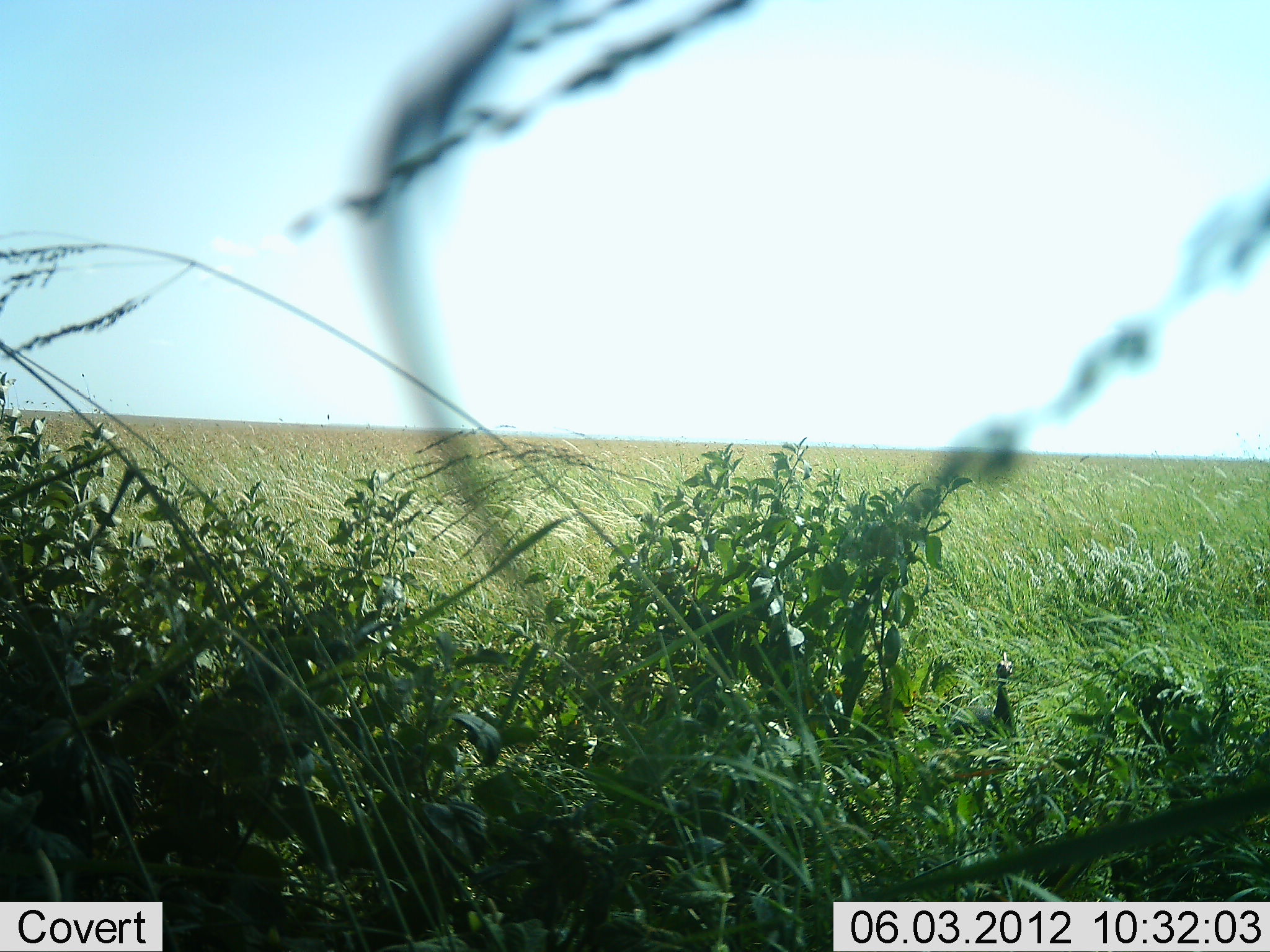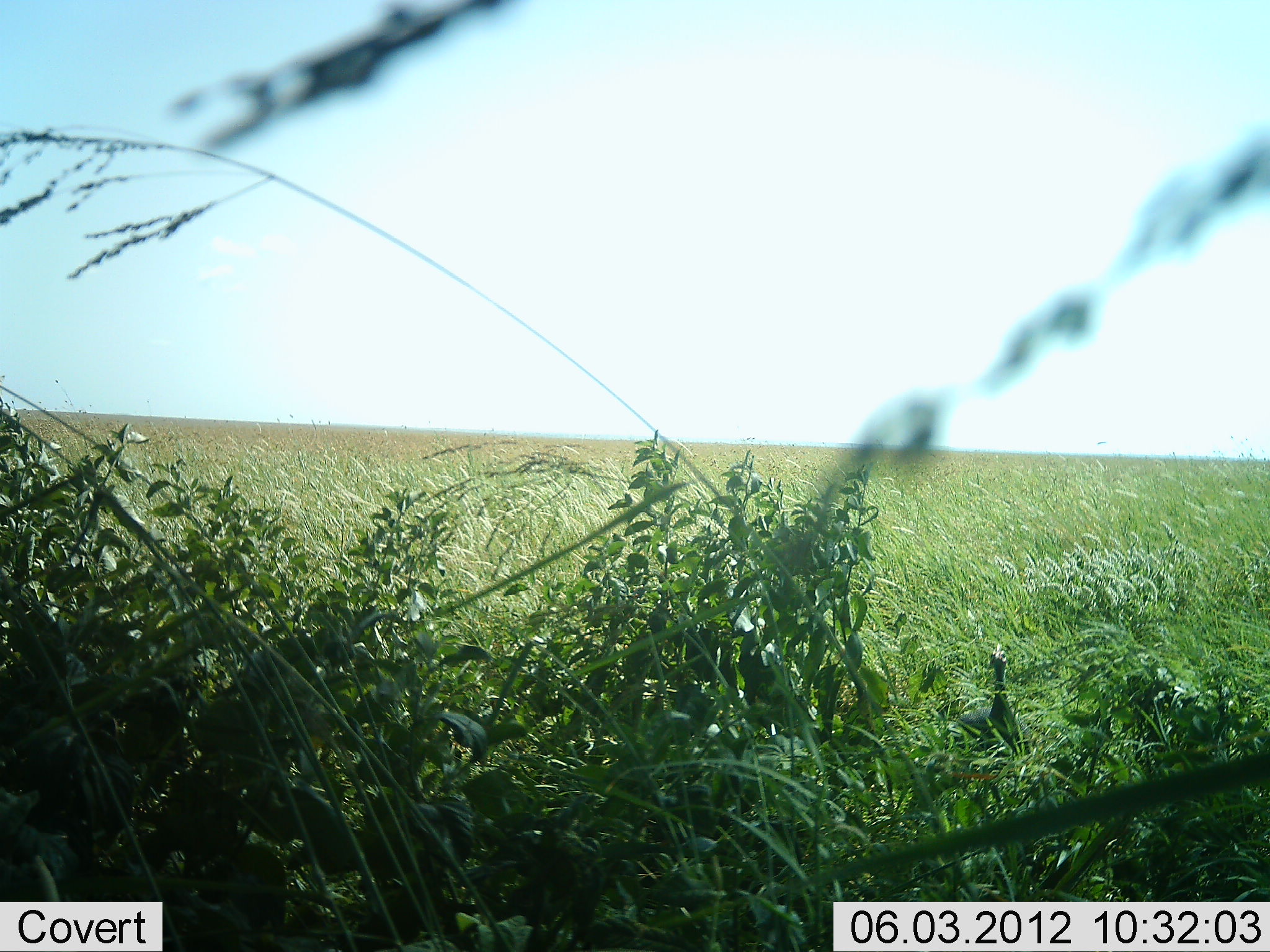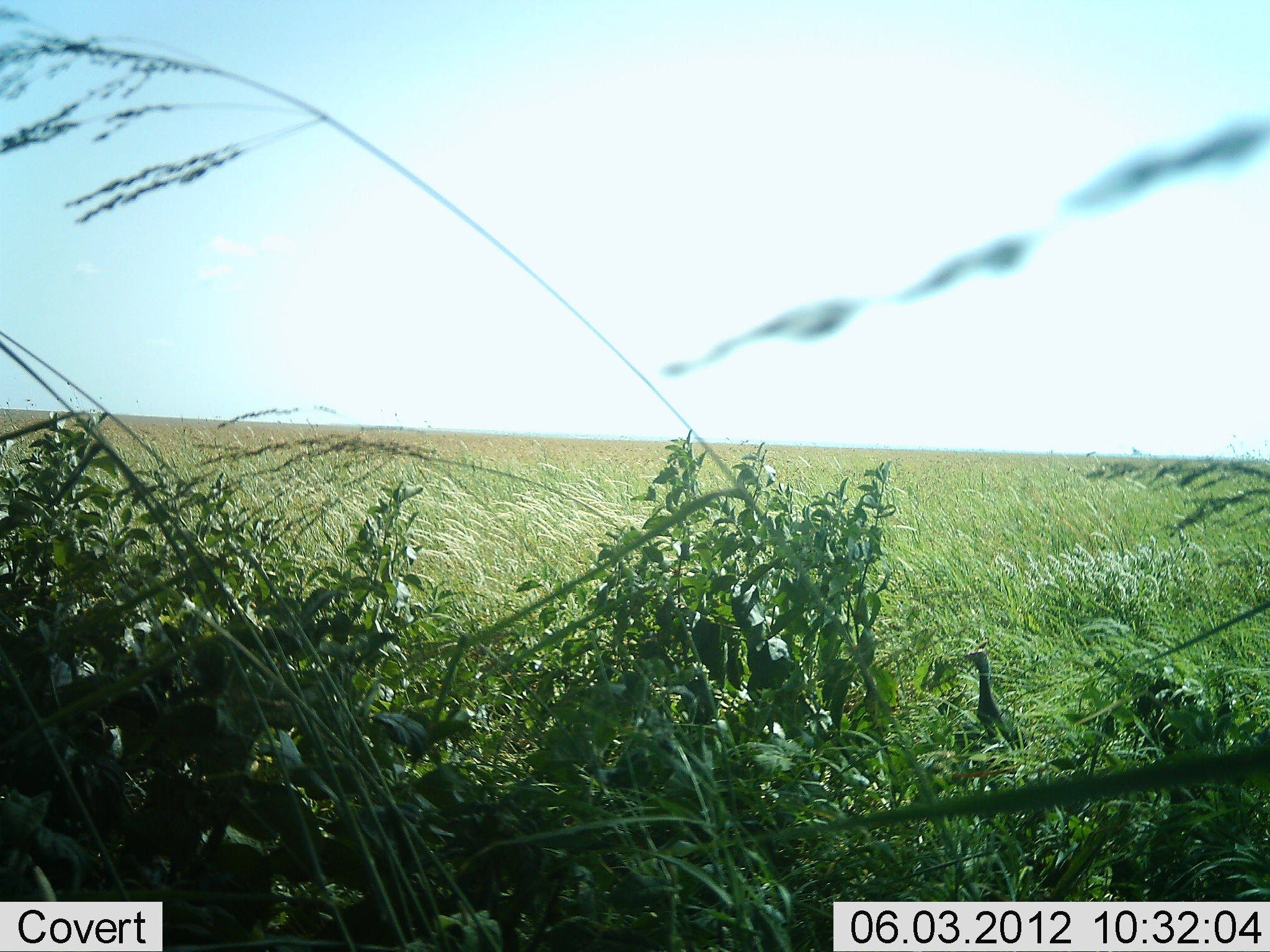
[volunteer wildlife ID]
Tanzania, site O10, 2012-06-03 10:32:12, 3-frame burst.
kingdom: Animalia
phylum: Chordata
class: Aves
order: Galliformes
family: Numididae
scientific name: Numididae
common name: guinea fowl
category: guineafowl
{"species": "guineafowl (guinea fowl) (Numididae)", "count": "1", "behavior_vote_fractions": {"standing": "95%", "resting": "0%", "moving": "5%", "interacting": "0%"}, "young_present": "0%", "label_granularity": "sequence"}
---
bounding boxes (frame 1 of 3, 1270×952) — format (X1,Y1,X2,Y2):
animal: (920,651,1020,748)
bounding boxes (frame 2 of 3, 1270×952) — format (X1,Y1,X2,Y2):
animal: (945,642,1036,756)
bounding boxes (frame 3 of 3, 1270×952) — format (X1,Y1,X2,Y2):
animal: (933,639,1028,771)